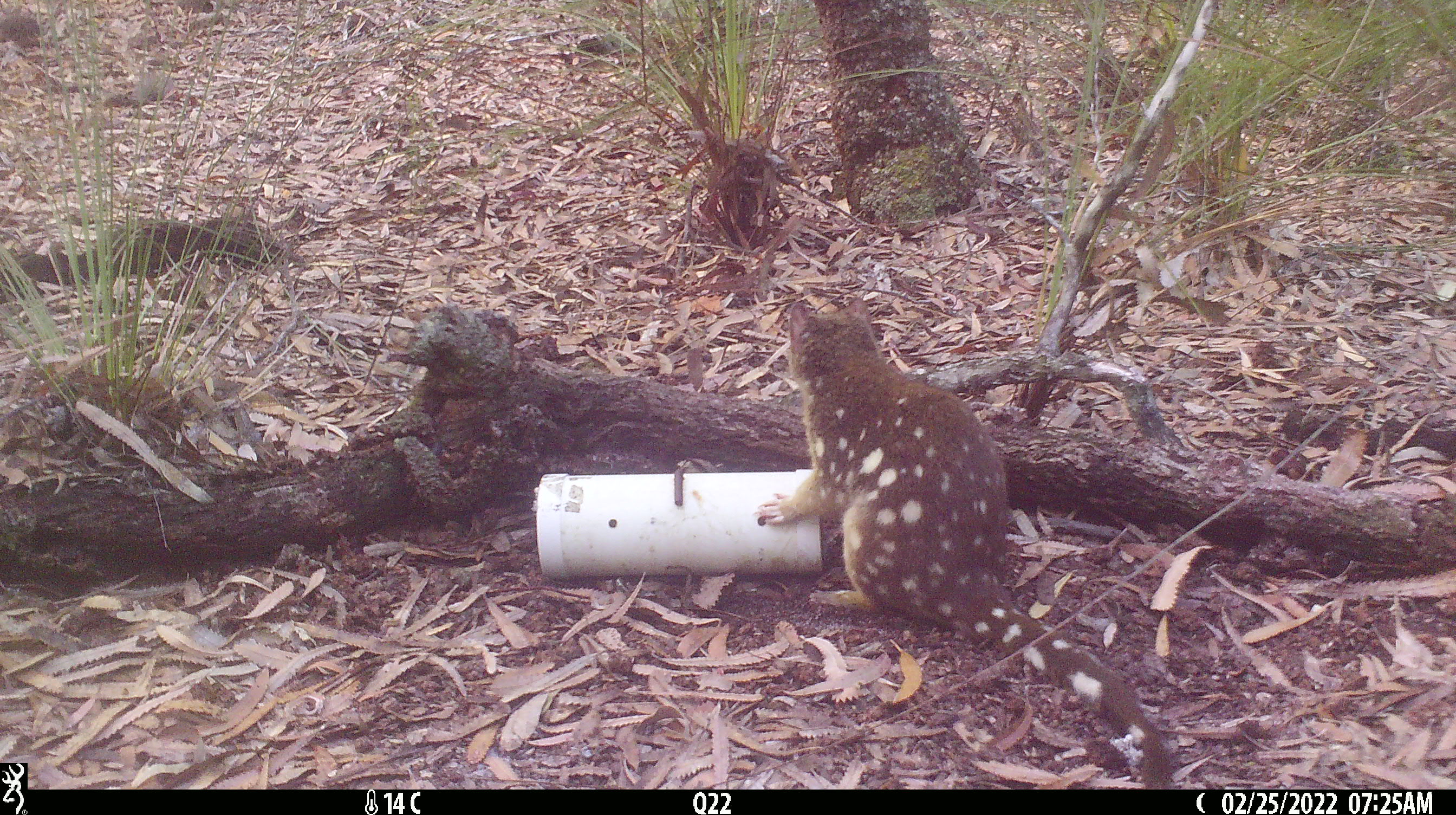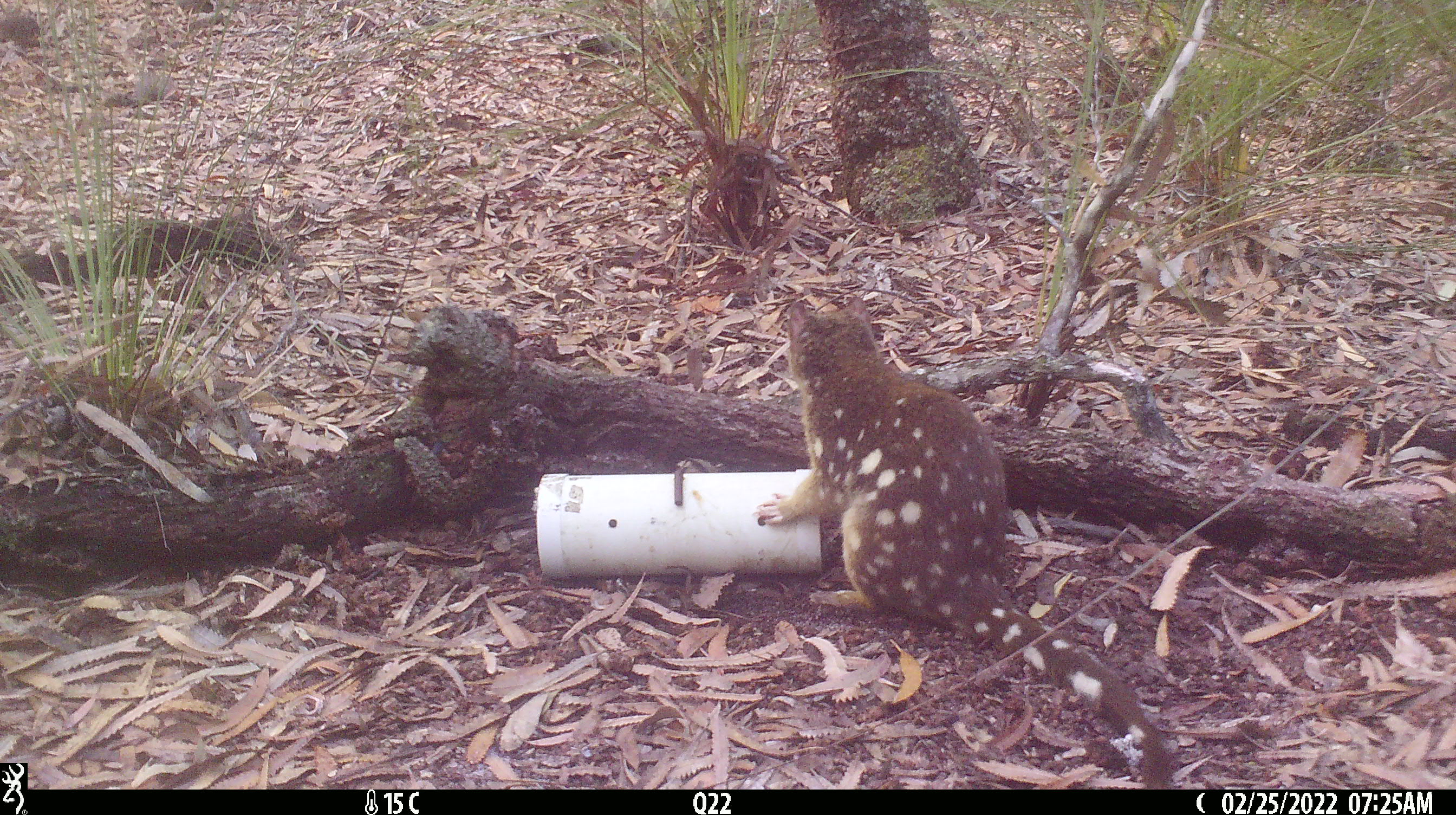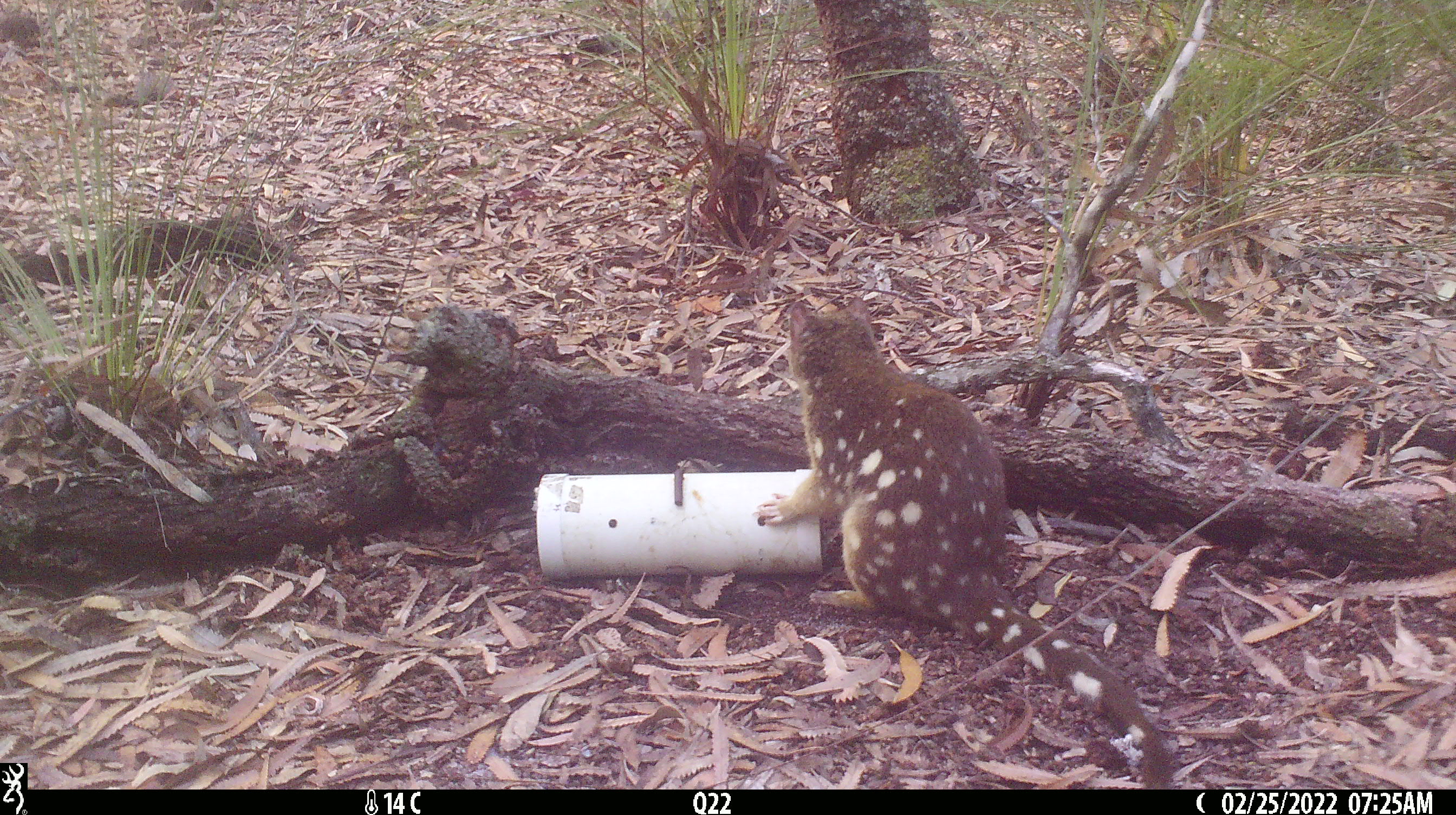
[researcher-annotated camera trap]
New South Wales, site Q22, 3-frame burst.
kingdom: Animalia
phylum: Chordata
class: Mammalia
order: Dasyuromorphia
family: Dasyuridae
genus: Dasyurus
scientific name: Dasyurus maculatus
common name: spotted-tailed quoll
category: quoll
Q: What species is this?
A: Quoll (spotted-tailed quoll) (Dasyurus maculatus).